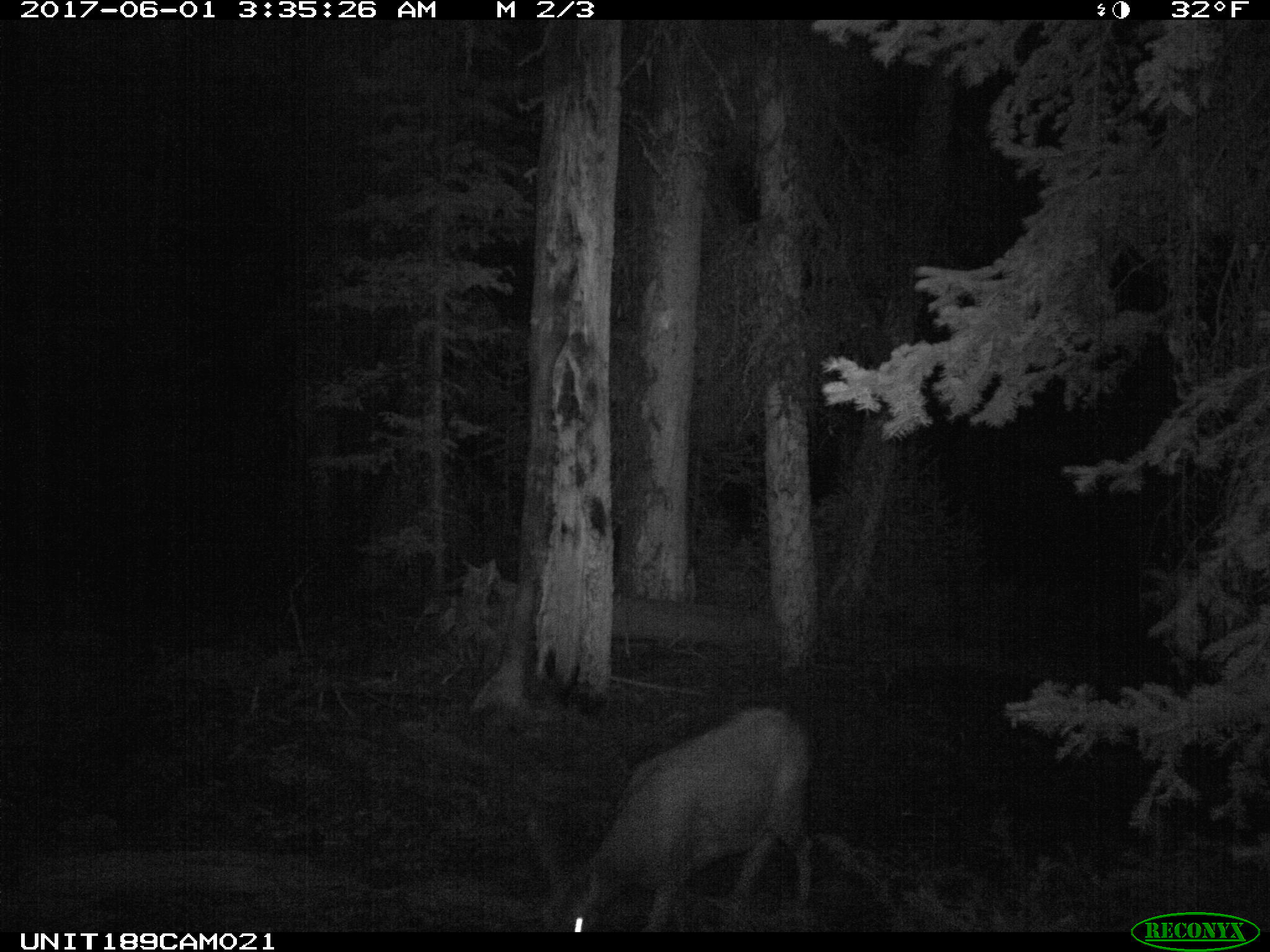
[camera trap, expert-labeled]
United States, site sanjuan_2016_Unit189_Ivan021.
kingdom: Animalia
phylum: Chordata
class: Mammalia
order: Artiodactyla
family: Cervidae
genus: Odocoileus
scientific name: Odocoileus hemionus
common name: mule deer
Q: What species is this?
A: Odocoileus hemionus (mule deer).